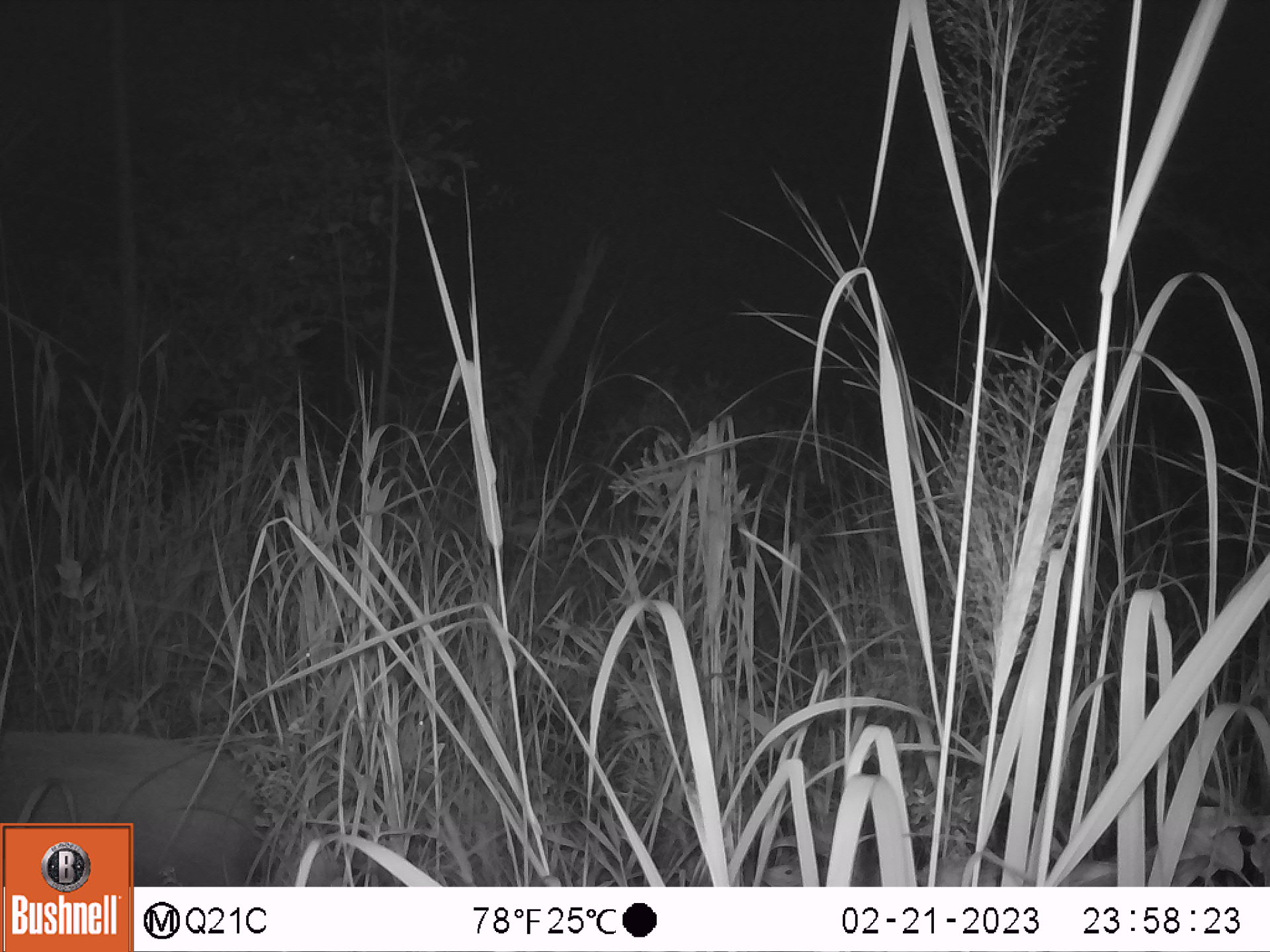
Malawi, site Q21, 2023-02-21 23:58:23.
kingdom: Animalia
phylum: Chordata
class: Mammalia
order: Artiodactyla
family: Suidae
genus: Potamochoerus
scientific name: Potamochoerus larvatus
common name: bushpig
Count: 1.